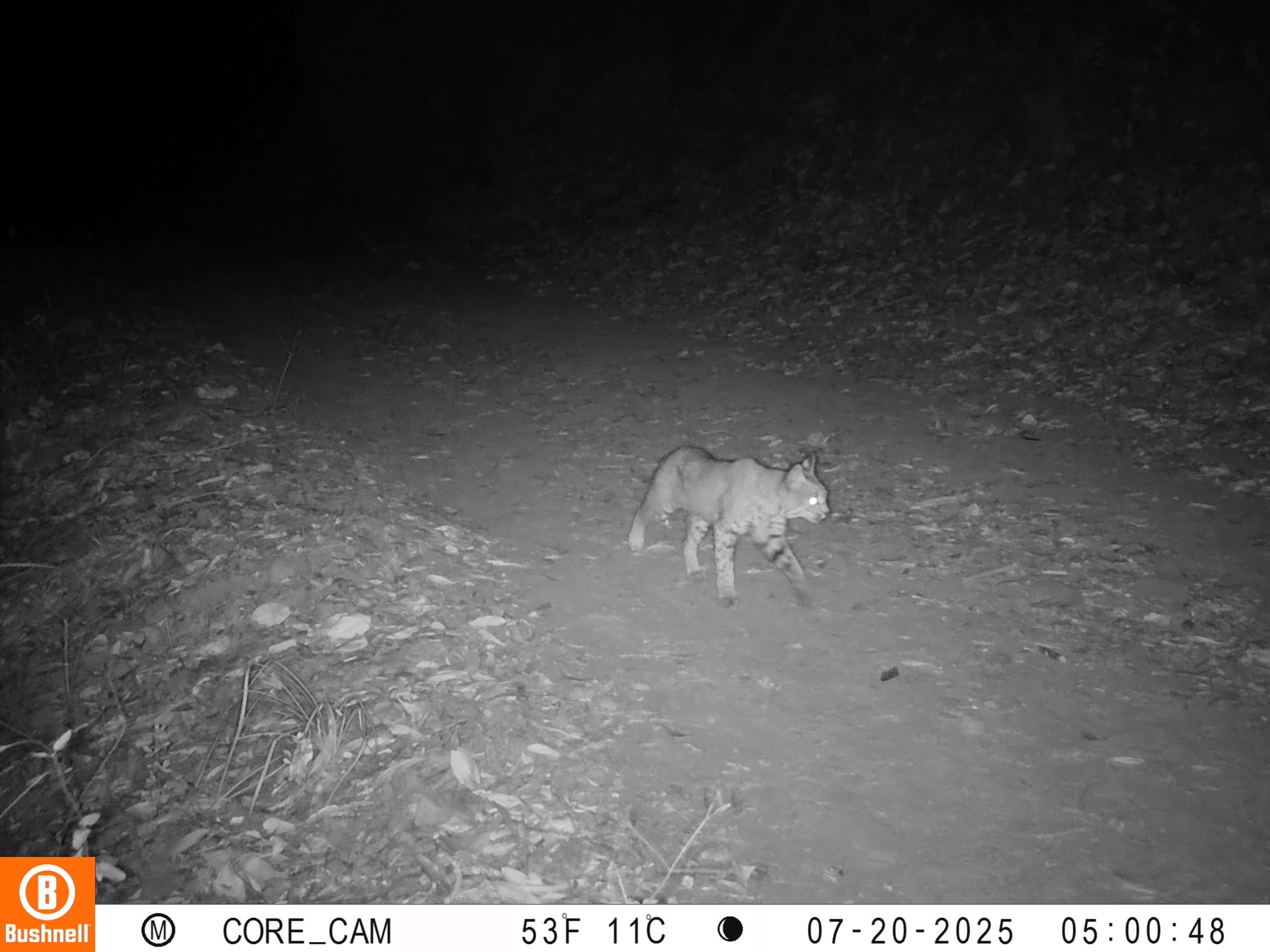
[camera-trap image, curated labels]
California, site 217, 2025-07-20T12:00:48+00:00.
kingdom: Animalia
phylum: Chordata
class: Mammalia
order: Carnivora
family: Felidae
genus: Lynx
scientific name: Lynx rufus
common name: bobcat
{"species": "bobcat (Lynx rufus)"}